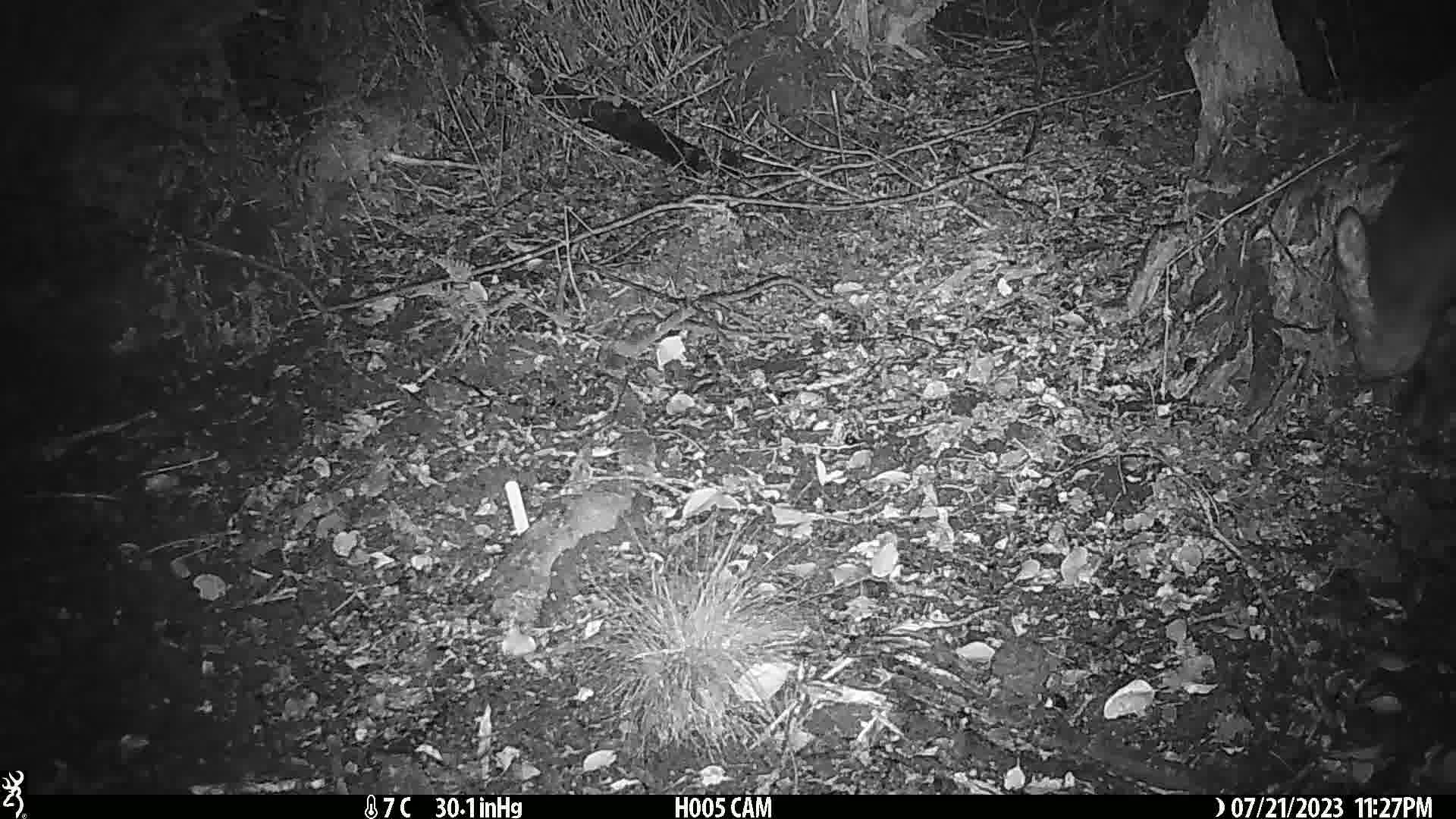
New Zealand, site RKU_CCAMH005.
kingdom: Animalia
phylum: Chordata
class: Mammalia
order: Artiodactyla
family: Cervidae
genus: Odocoileus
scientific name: Odocoileus virginianus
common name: white-tailed deer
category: white tailed deer